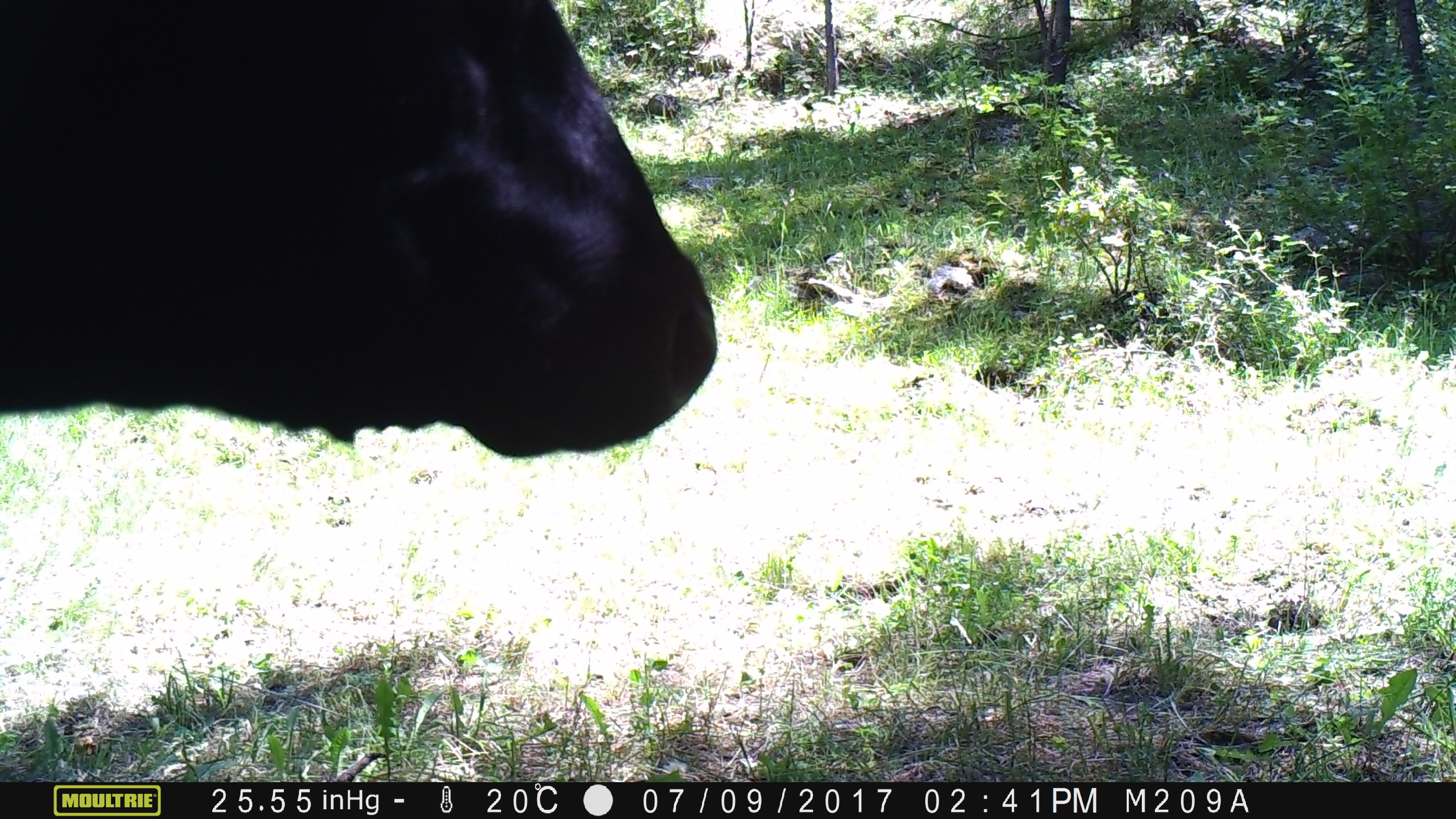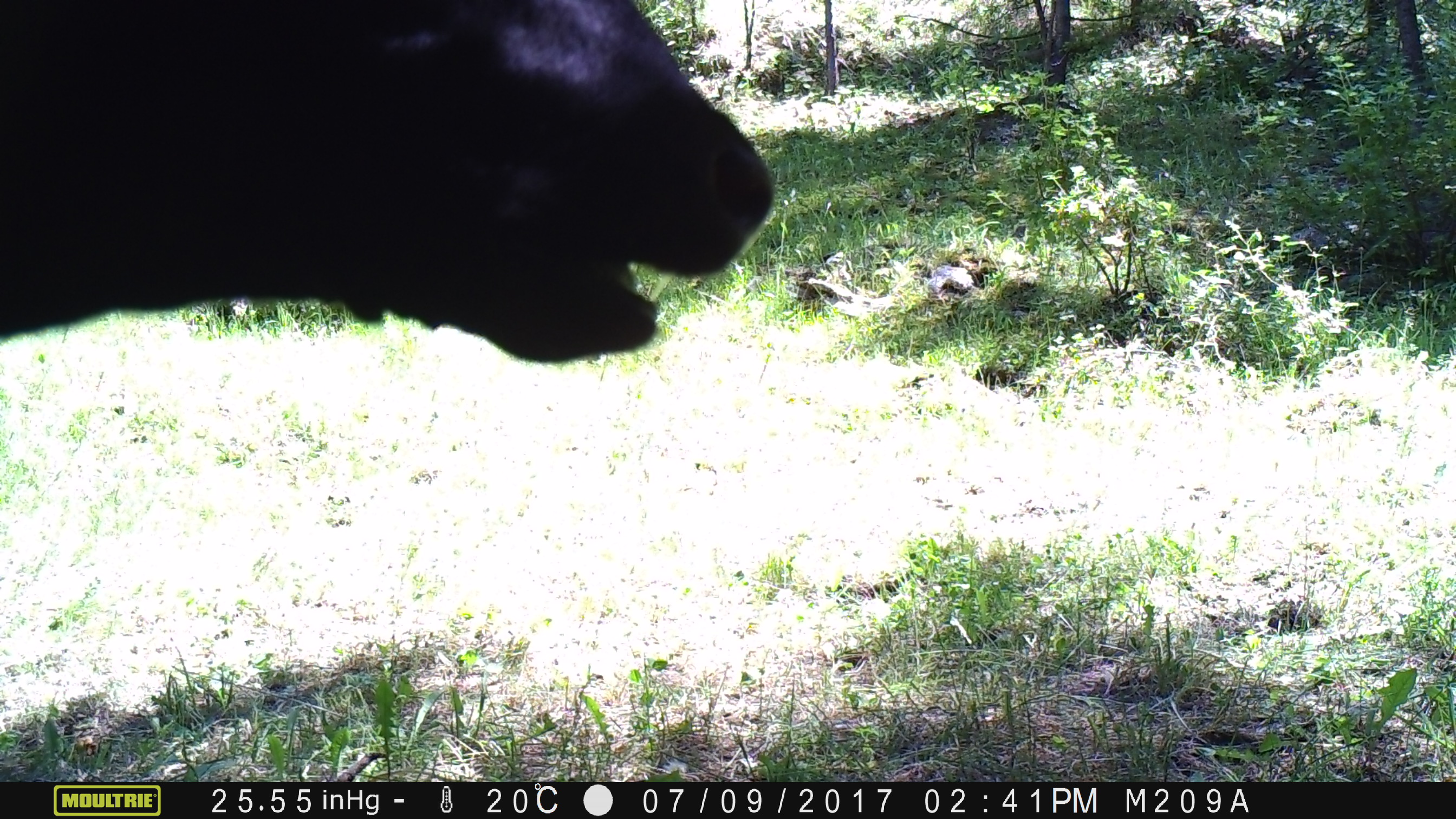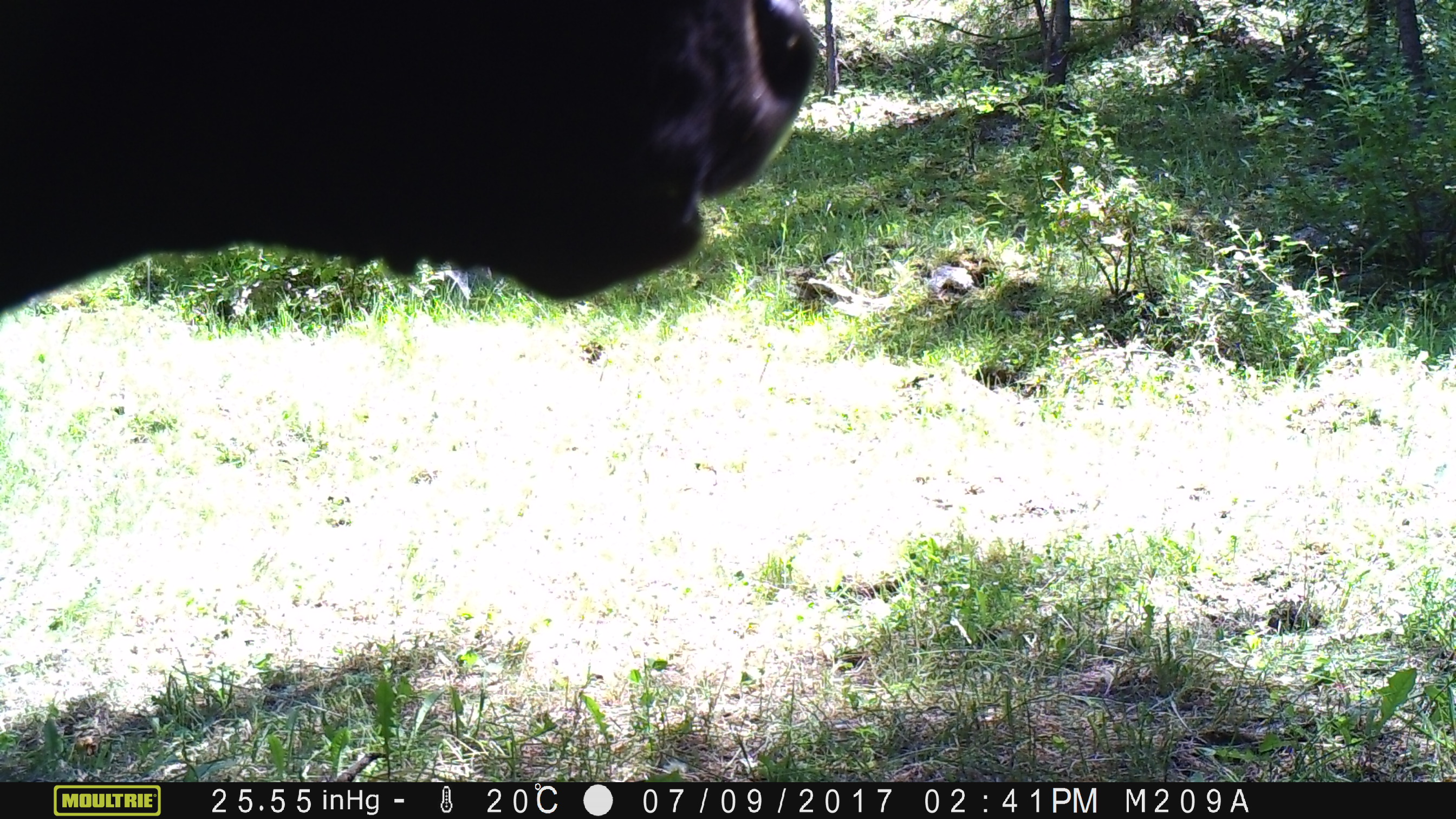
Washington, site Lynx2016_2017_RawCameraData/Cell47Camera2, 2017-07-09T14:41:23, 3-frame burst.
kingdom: Animalia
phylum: Chordata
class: Mammalia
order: Artiodactyla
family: Bovidae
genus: Bos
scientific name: Bos taurus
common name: domestic cattle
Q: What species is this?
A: Domestic cattle (Bos taurus).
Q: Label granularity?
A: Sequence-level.